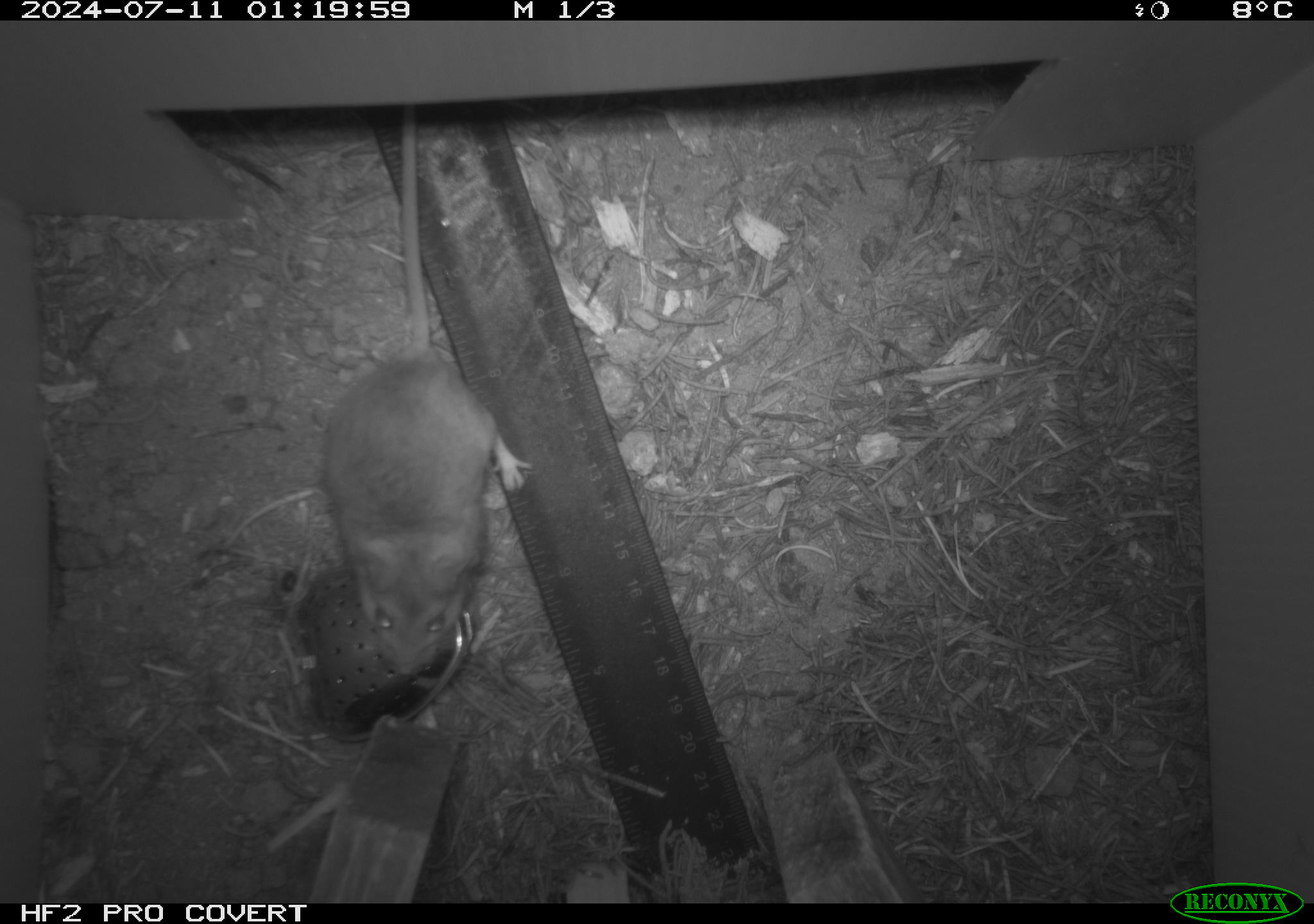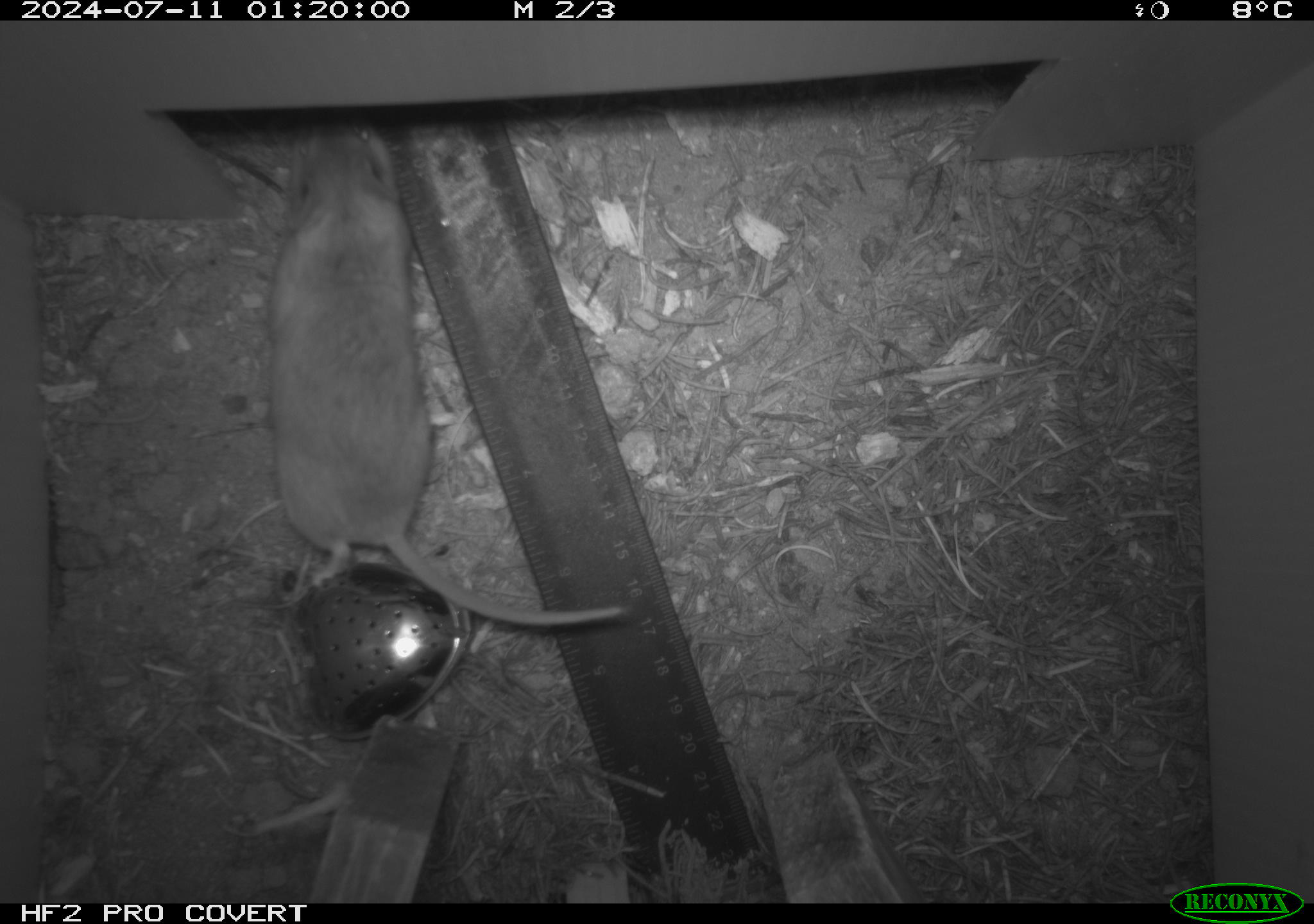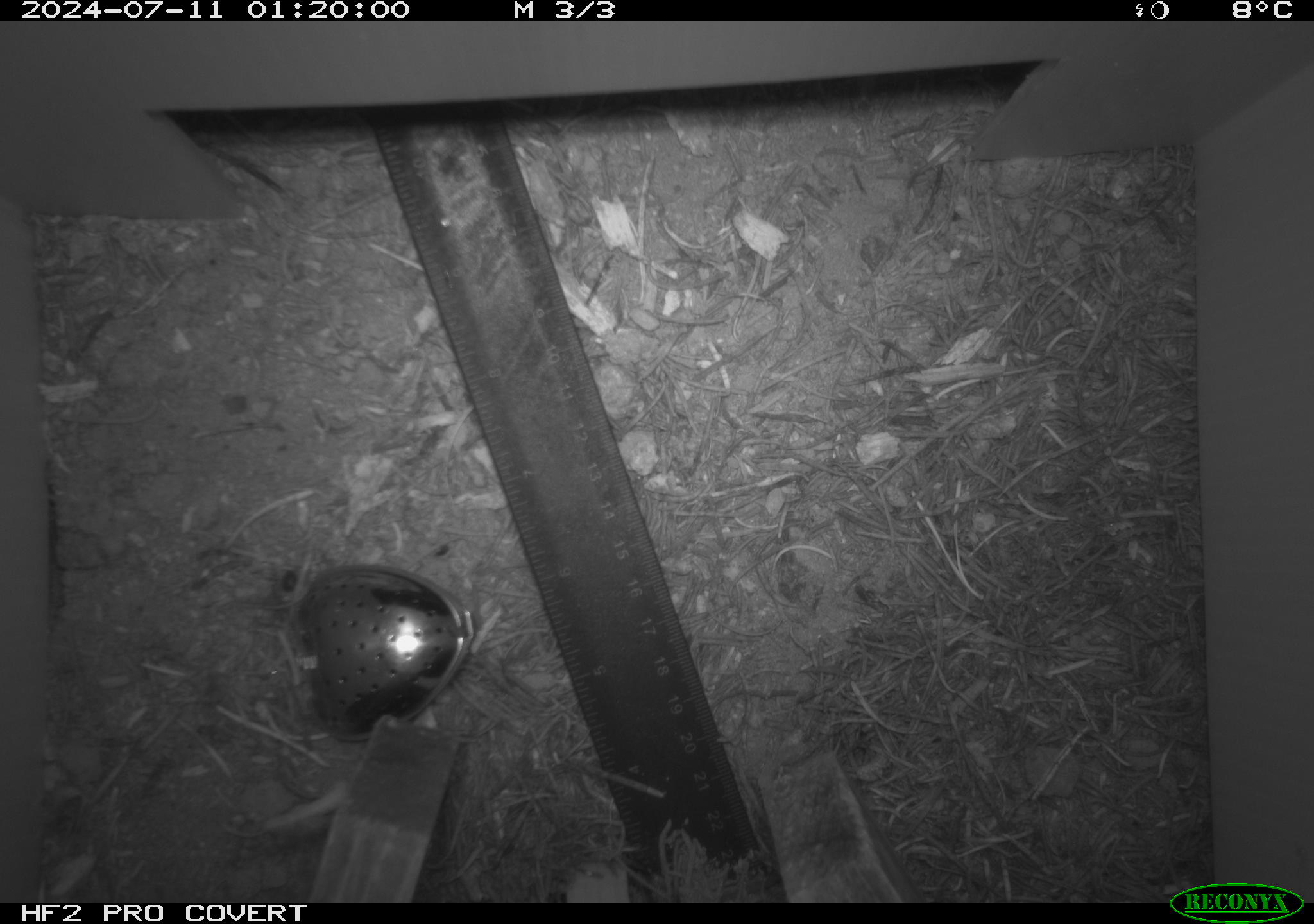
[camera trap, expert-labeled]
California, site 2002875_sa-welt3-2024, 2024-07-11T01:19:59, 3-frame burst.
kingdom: Animalia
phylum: Chordata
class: Mammalia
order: Rodentia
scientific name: Rodentia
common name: rodent